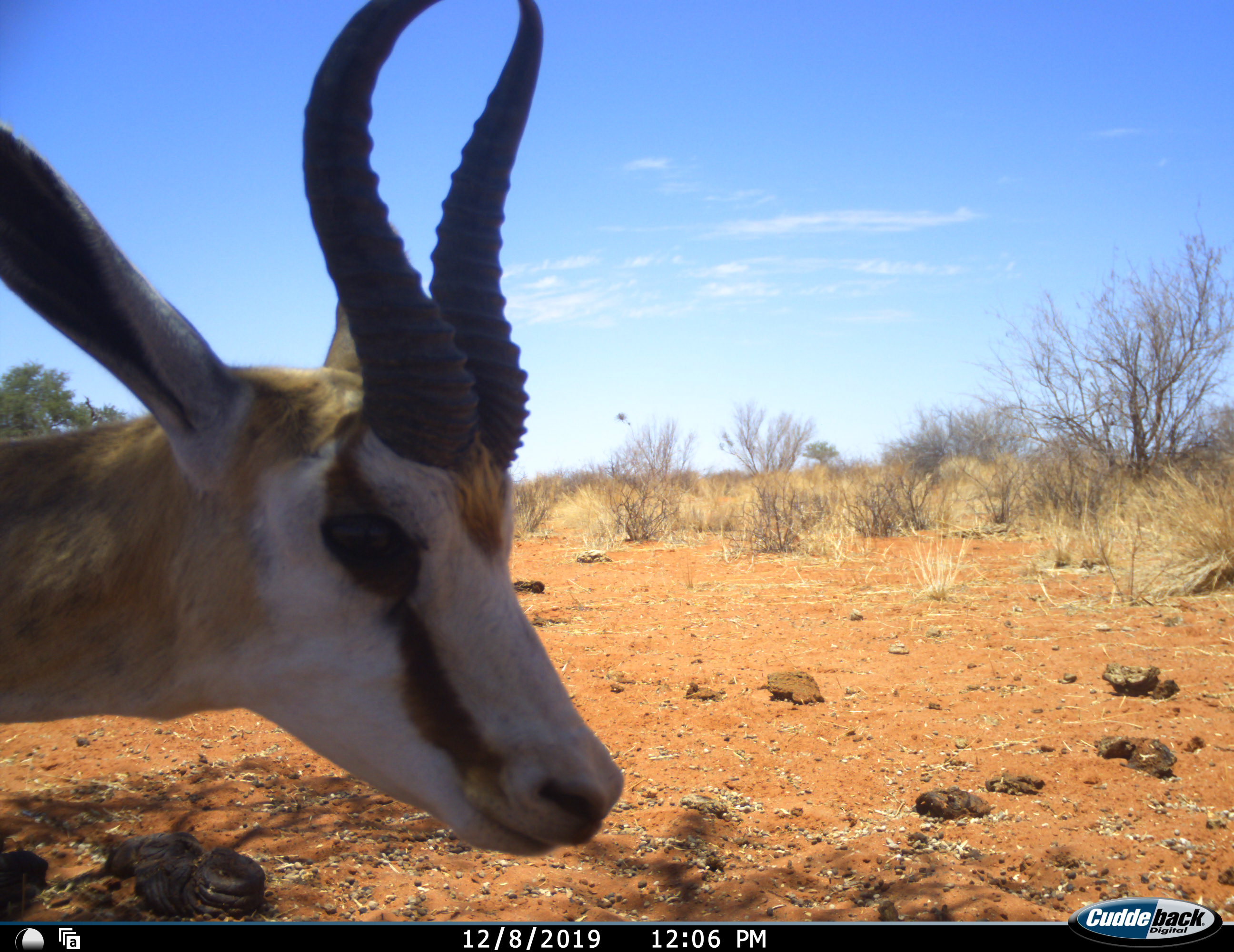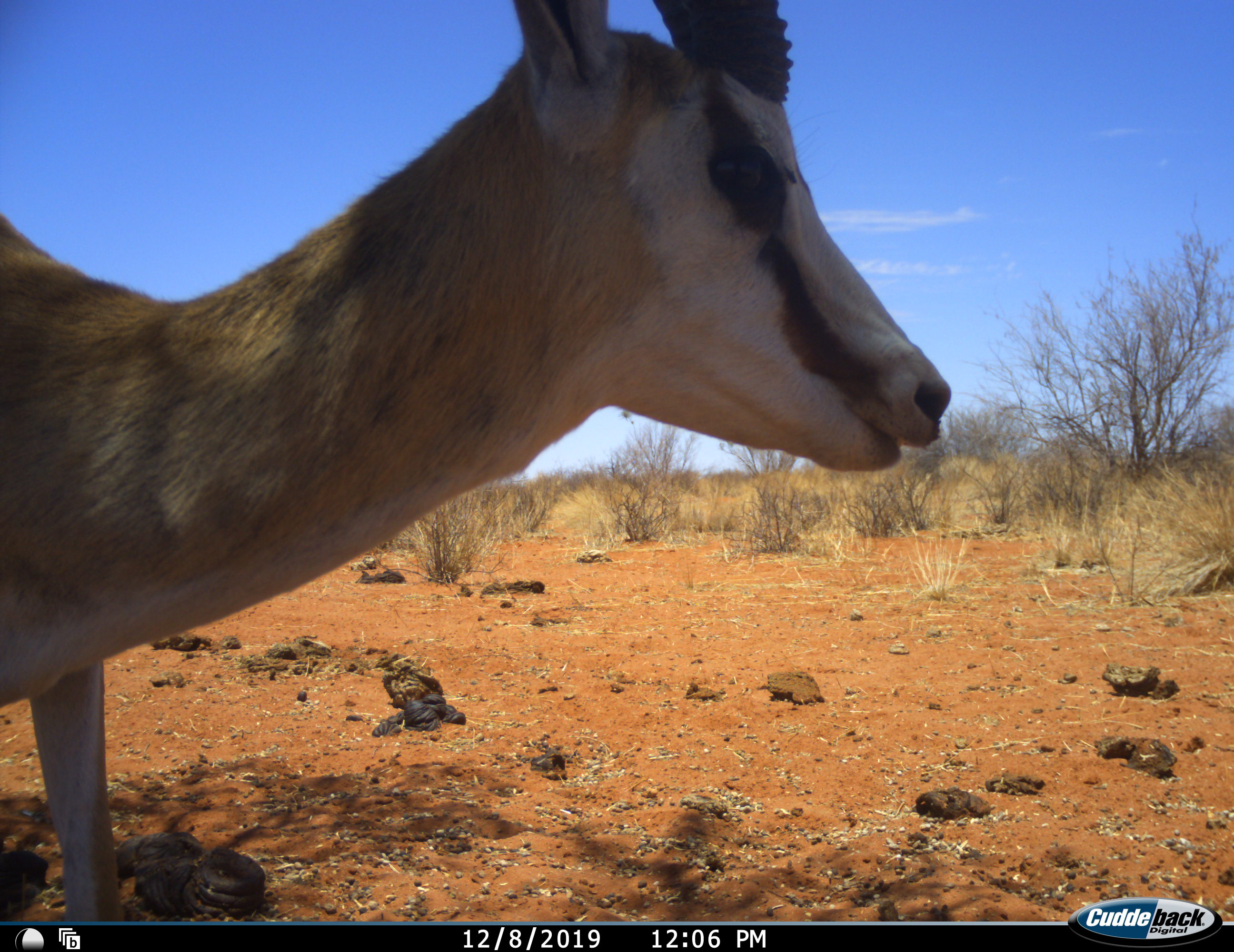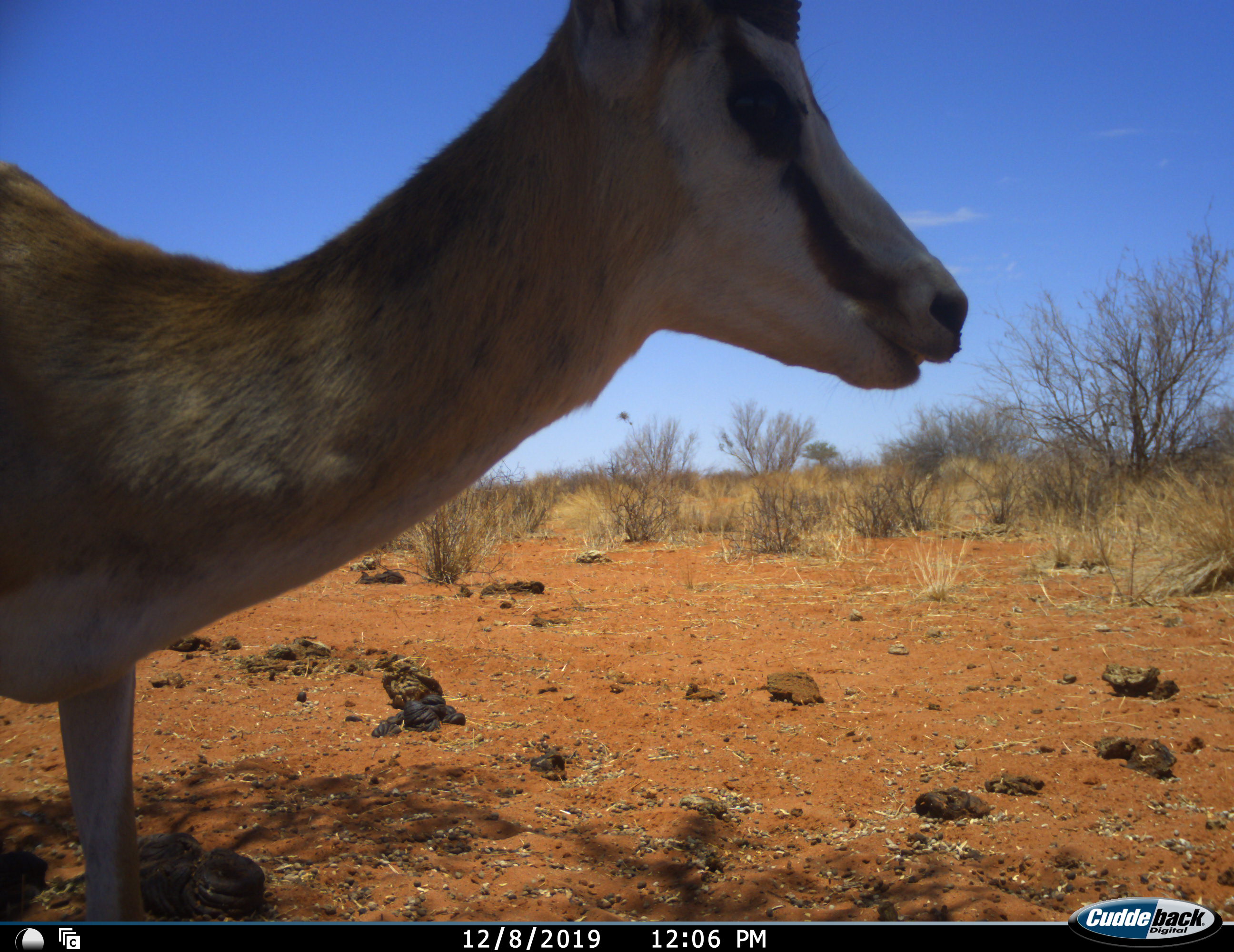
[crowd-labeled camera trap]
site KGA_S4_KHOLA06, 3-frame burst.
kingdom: Animalia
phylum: Chordata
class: Mammalia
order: Artiodactyla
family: Bovidae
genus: Antidorcas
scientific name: Antidorcas marsupialis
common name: springbok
Springbok (Antidorcas marsupialis), count 1. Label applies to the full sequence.